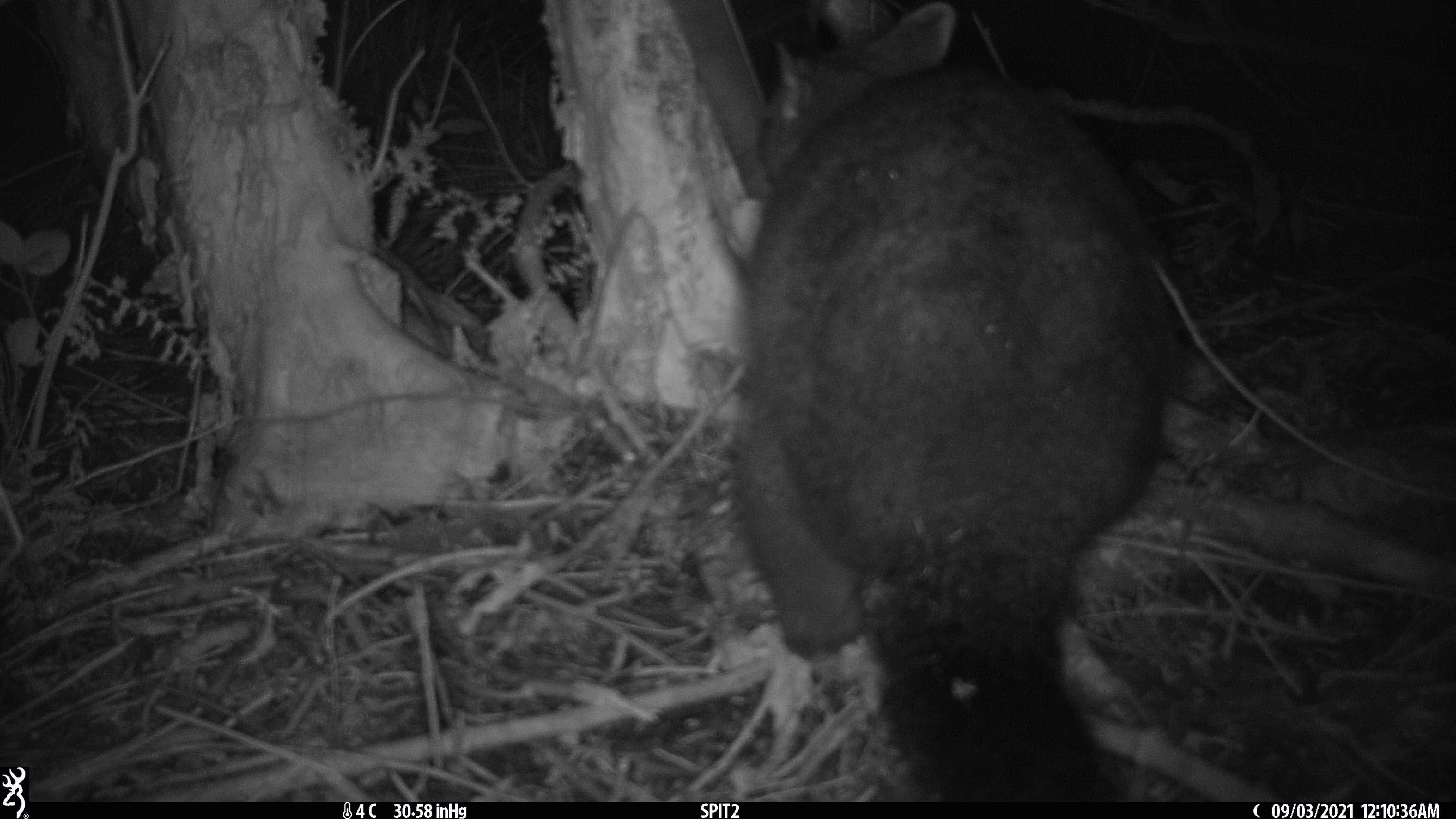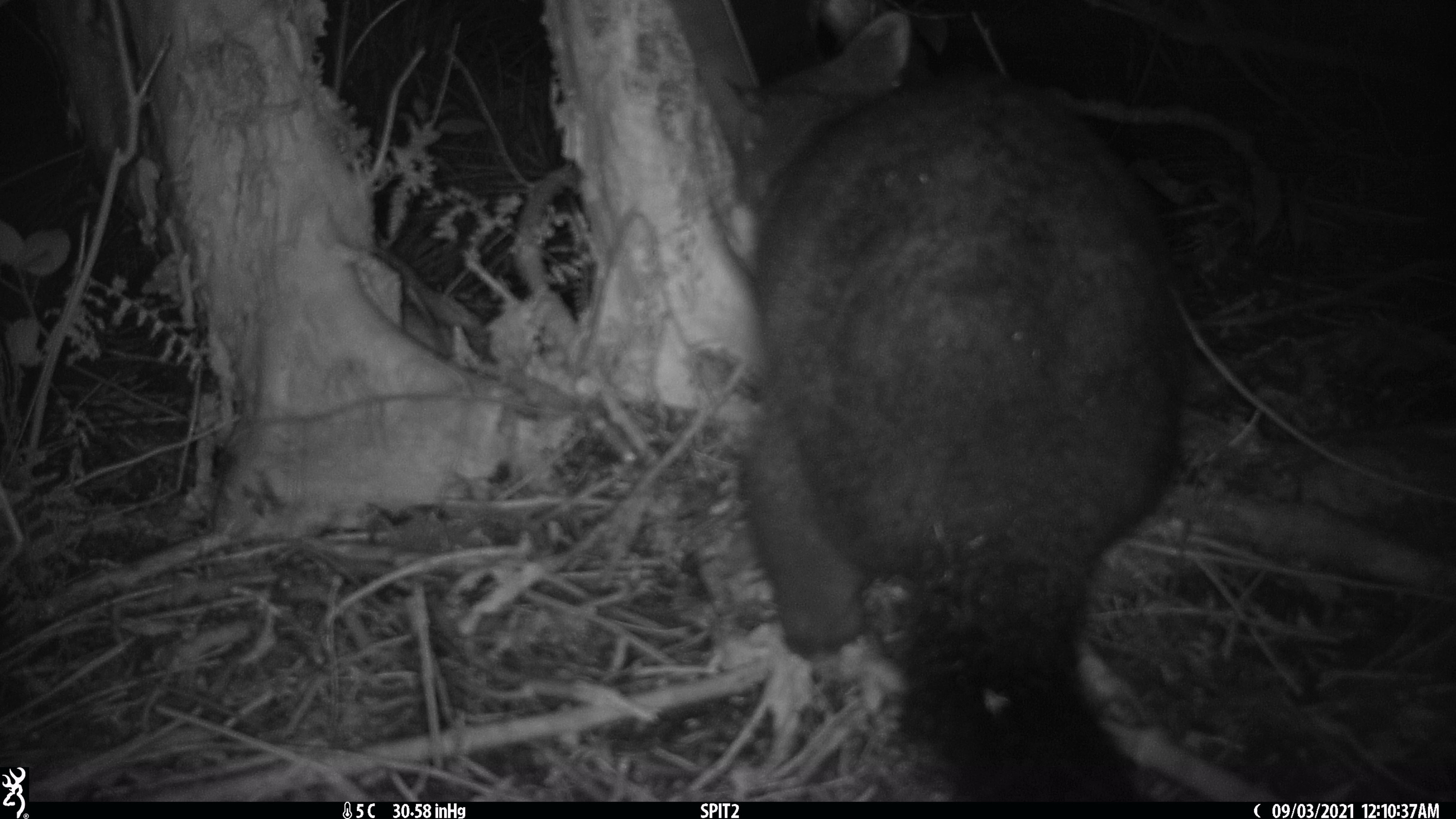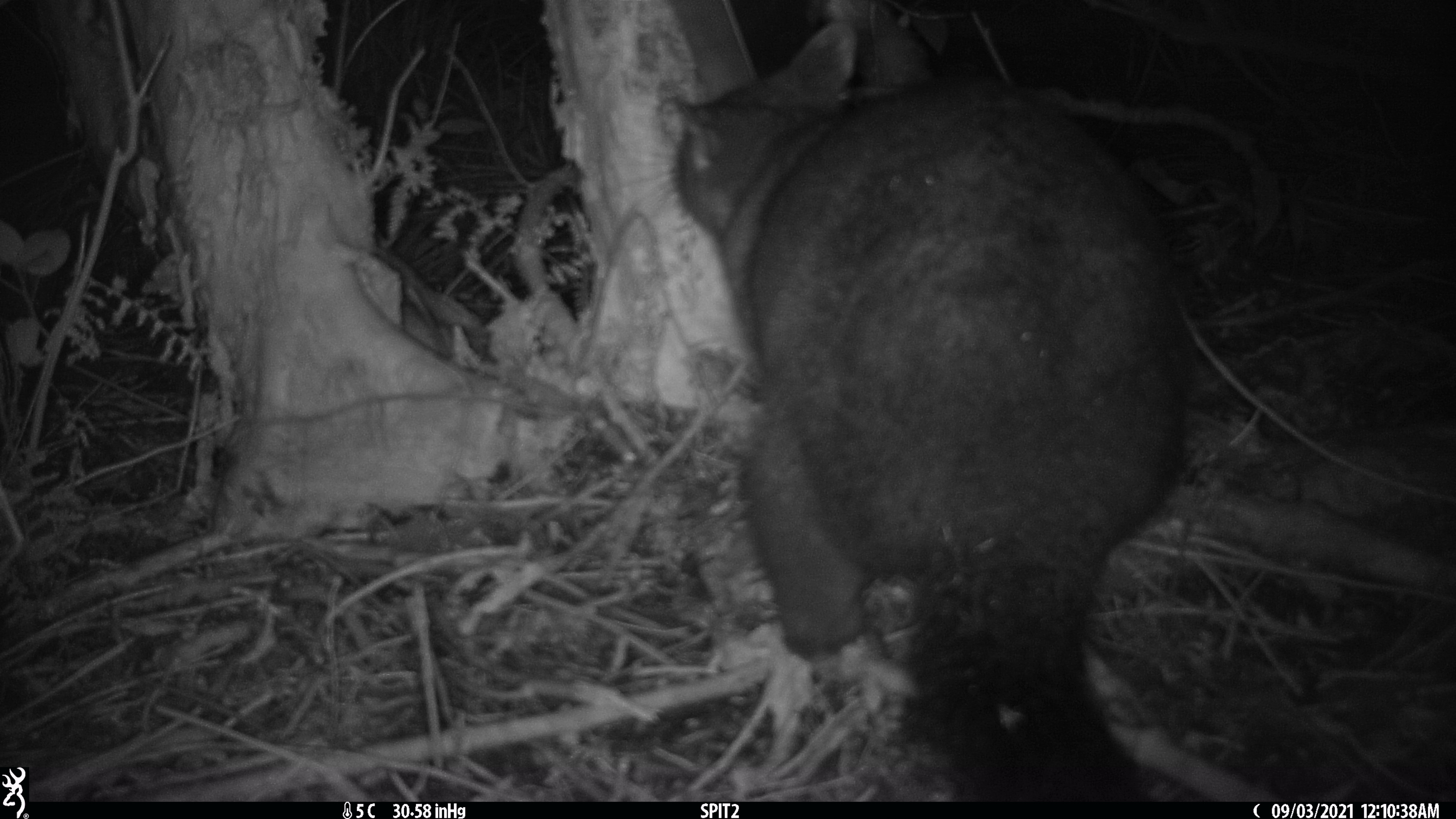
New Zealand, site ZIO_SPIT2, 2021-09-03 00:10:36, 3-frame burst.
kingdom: Animalia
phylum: Chordata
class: Mammalia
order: Diprotodontia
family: Phalangeridae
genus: Trichosurus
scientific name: Trichosurus vulpecula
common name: common brushtail possum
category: possum